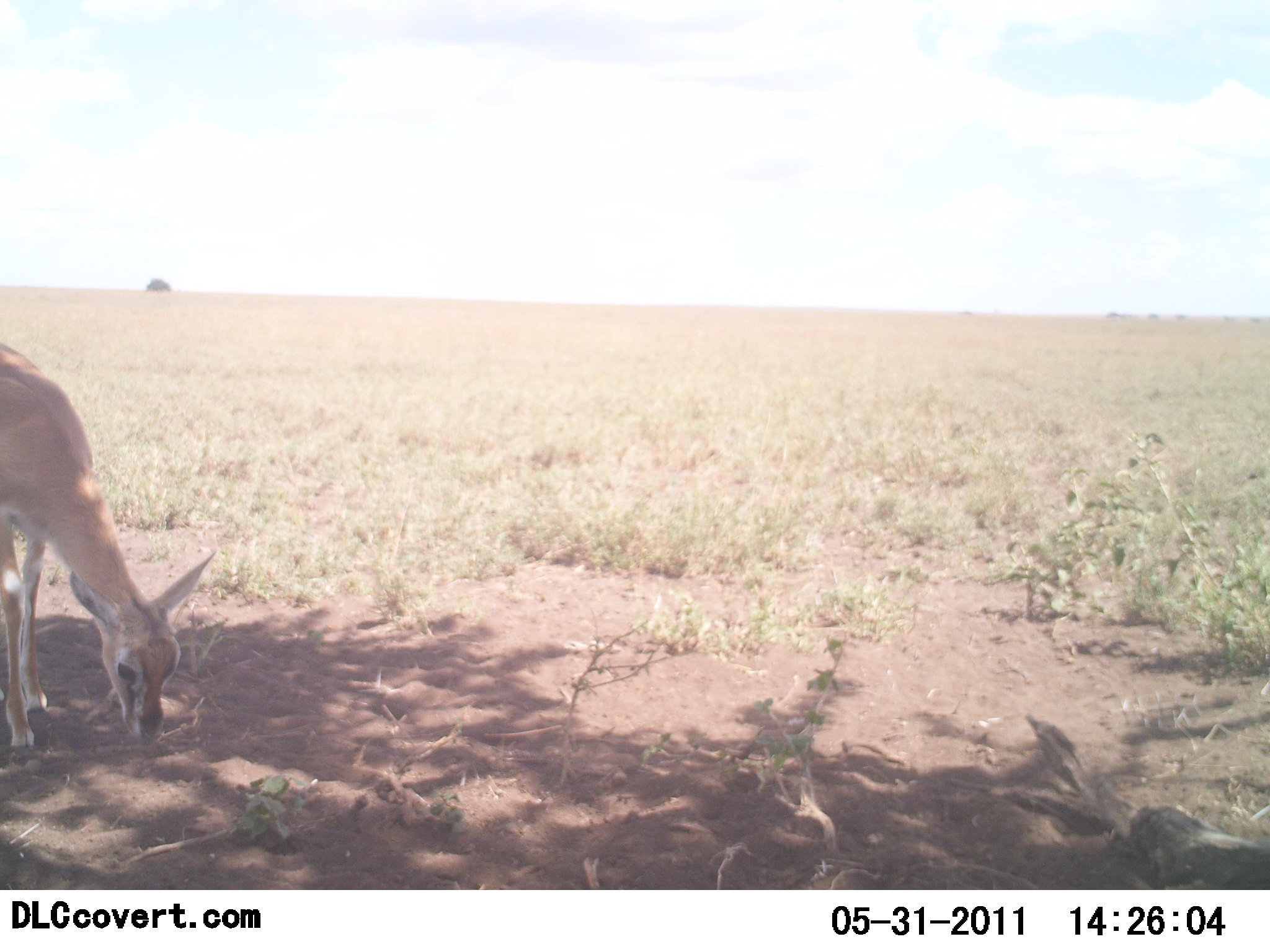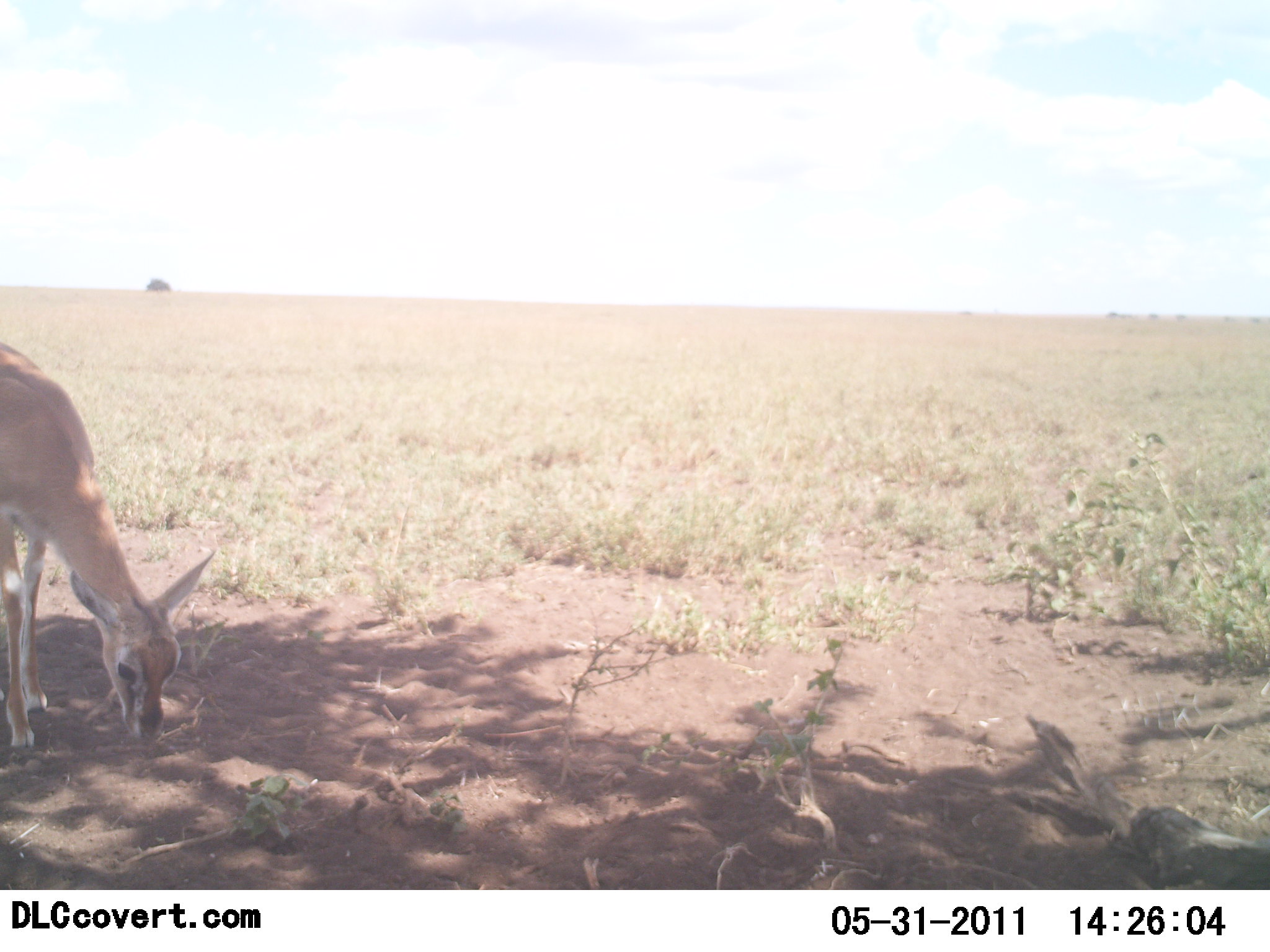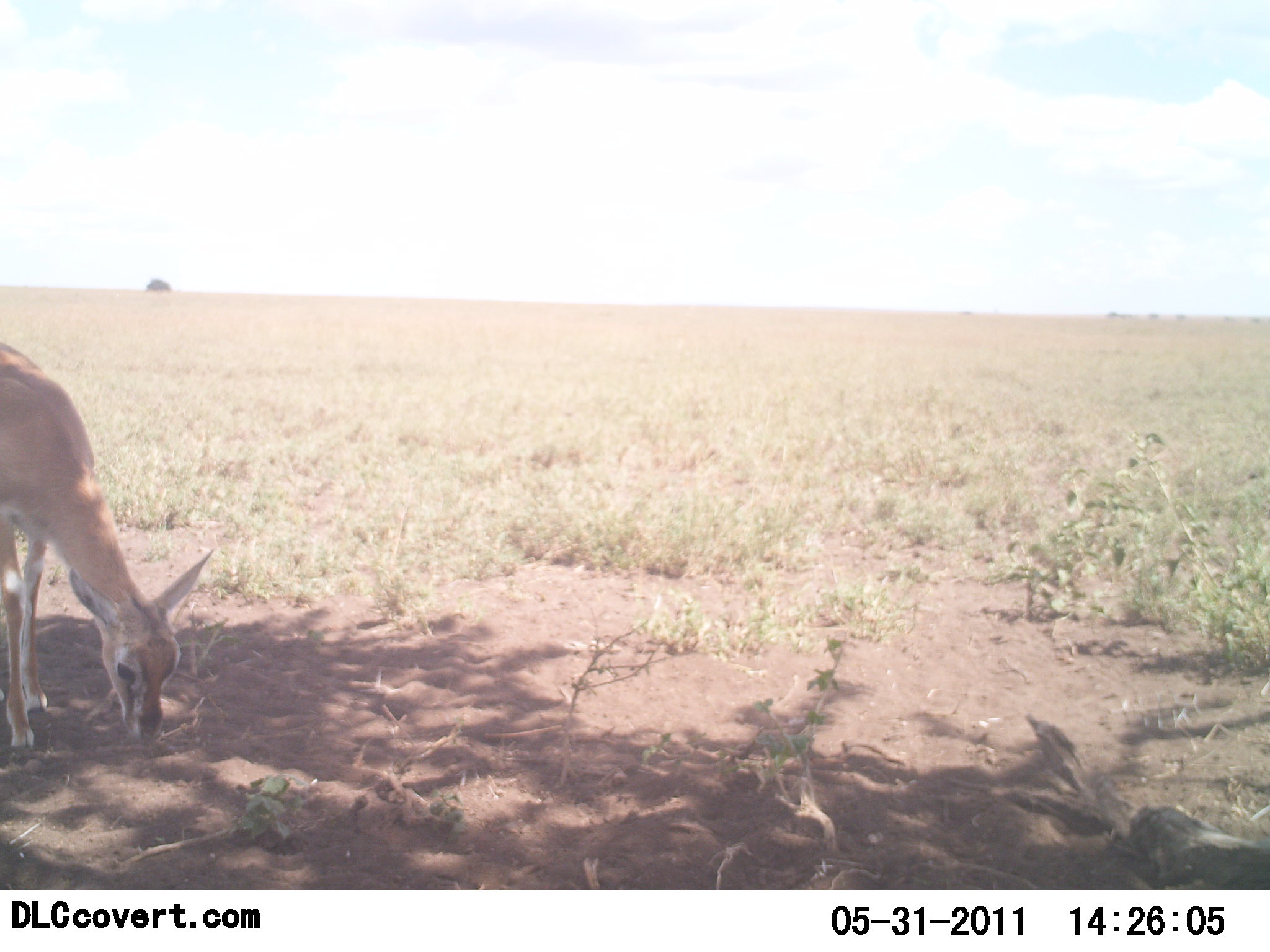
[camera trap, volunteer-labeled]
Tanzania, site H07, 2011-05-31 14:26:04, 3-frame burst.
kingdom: Animalia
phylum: Chordata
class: Mammalia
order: Artiodactyla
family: Bovidae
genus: Nanger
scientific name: Nanger granti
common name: grant's gazelle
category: gazellegrants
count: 1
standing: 20%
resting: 0%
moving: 0%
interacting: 0%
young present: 0%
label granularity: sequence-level